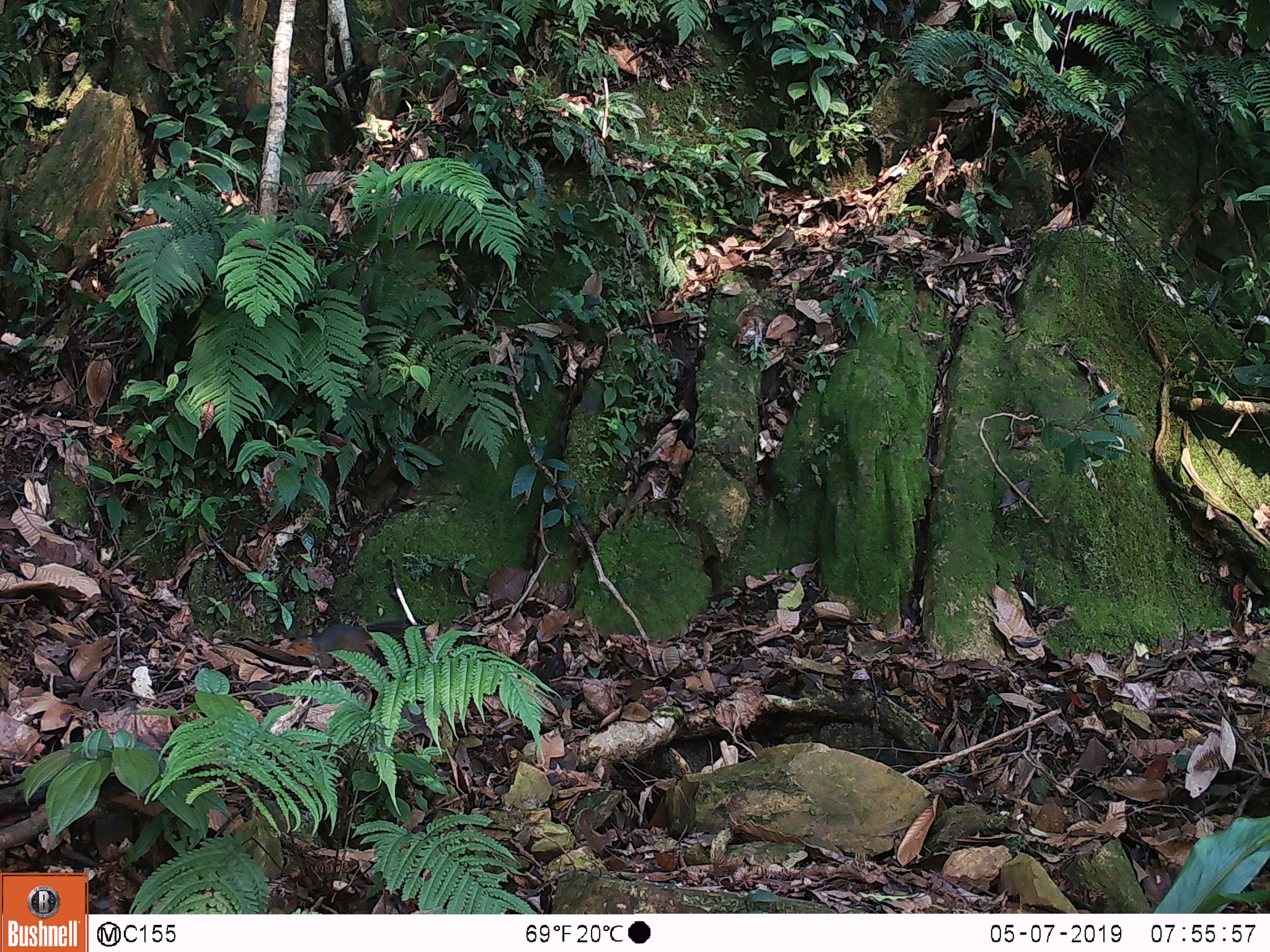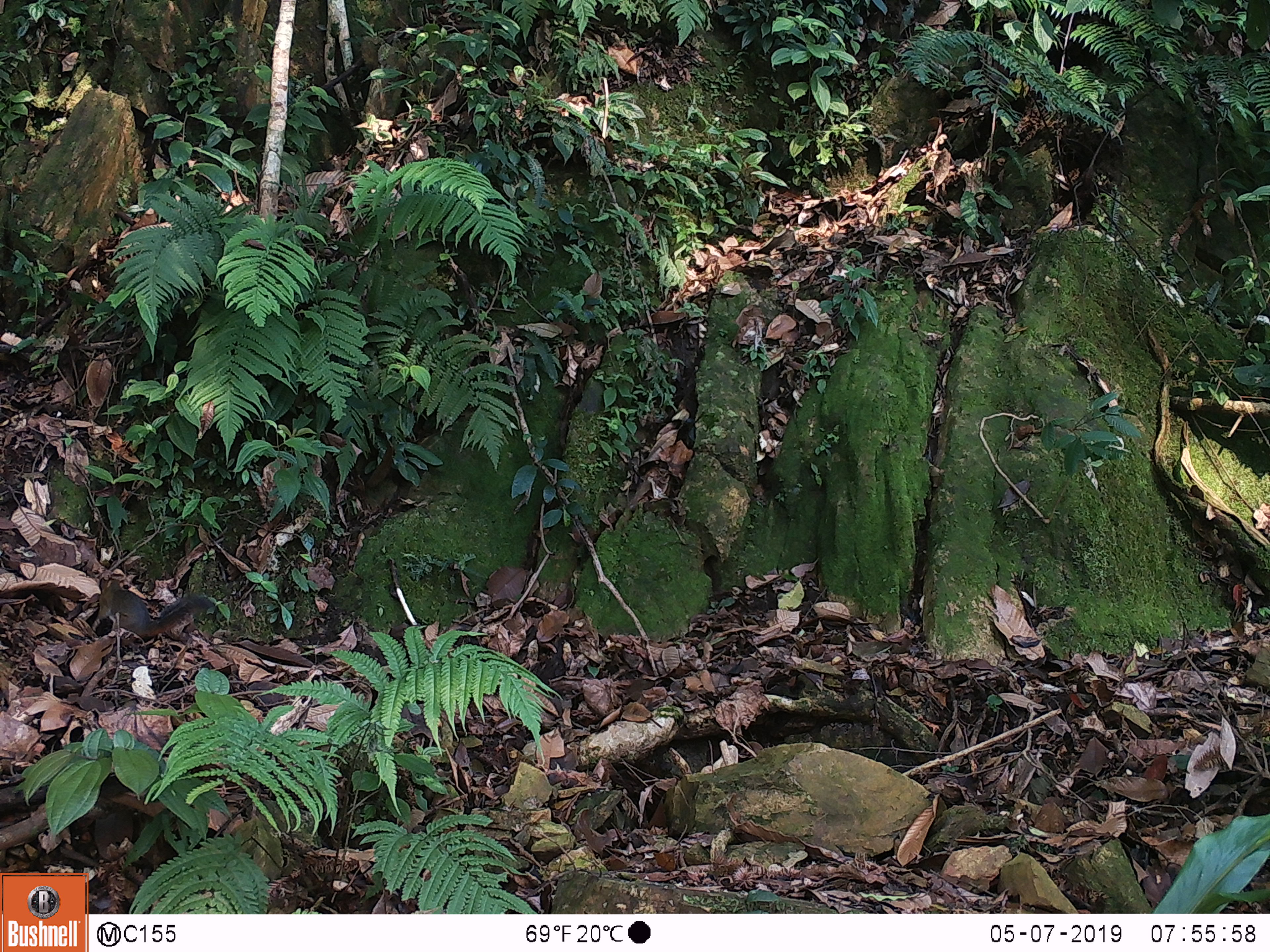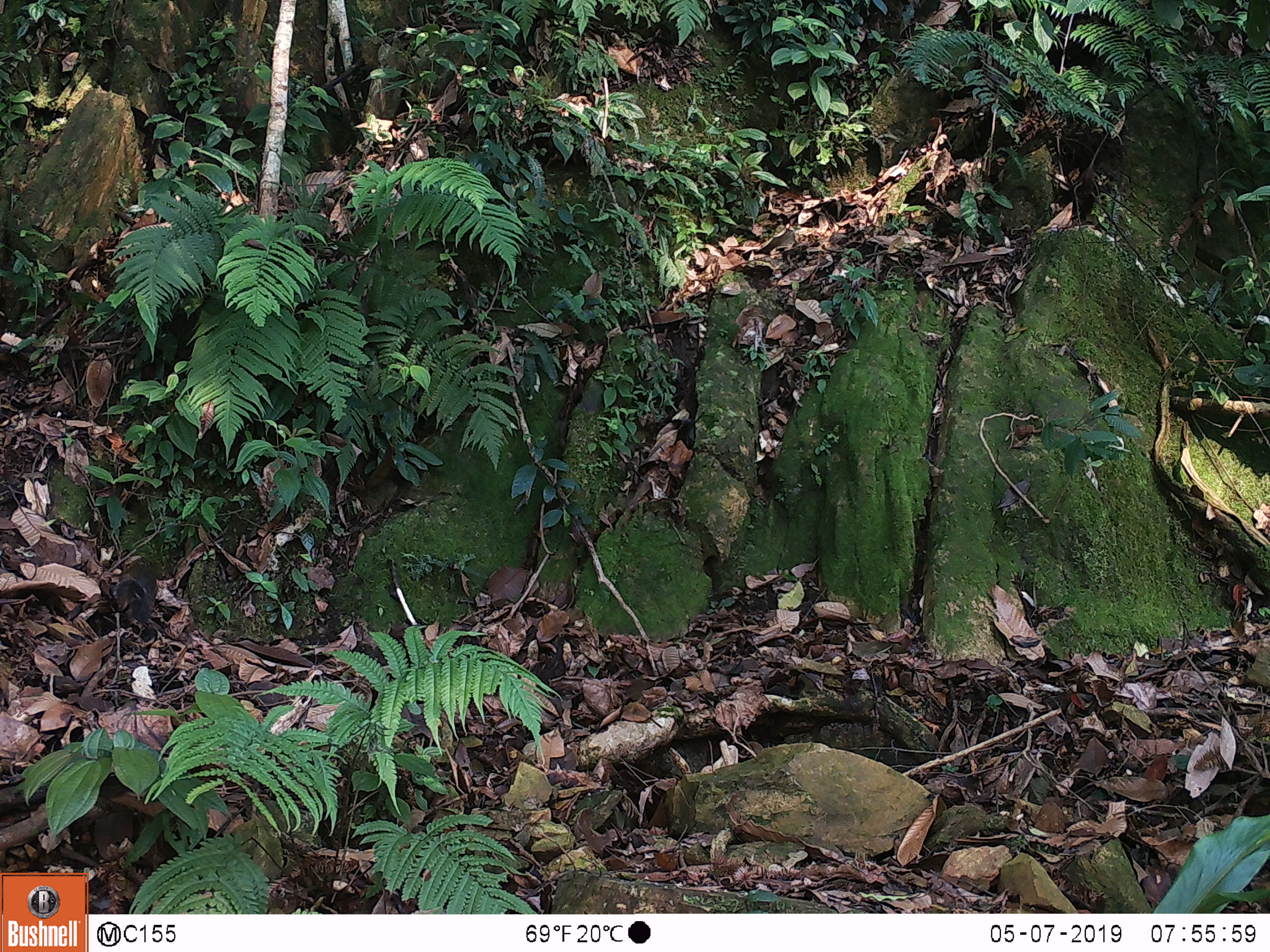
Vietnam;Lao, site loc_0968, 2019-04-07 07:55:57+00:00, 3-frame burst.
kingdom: Animalia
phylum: Chordata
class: Mammalia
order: Rodentia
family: Sciuridae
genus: Dremomys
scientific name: Dremomys rufigenis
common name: red-cheeked squirrel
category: red cheeked squirrel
Red cheeked squirrel (red-cheeked squirrel) (Dremomys rufigenis). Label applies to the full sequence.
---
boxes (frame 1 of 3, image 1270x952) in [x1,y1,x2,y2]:
red cheeked squirrel: [285,619,411,669]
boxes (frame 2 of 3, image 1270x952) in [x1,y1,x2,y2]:
red cheeked squirrel: [90,577,215,641]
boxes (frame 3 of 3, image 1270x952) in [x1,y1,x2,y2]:
red cheeked squirrel: [112,563,158,626]